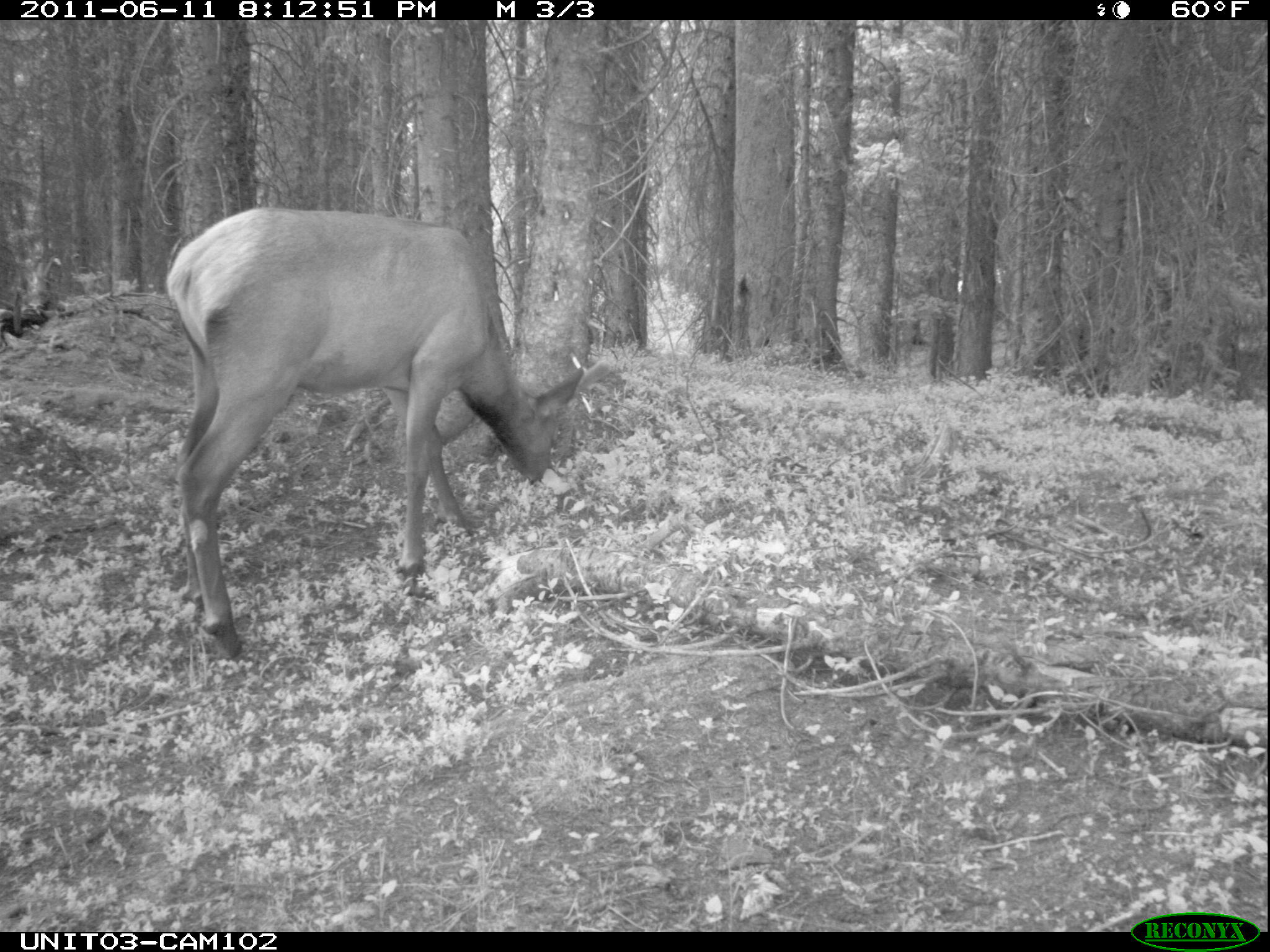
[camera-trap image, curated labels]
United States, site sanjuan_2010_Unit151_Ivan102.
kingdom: Animalia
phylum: Chordata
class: Mammalia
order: Artiodactyla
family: Cervidae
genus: Cervus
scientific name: Cervus elaphus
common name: red deer